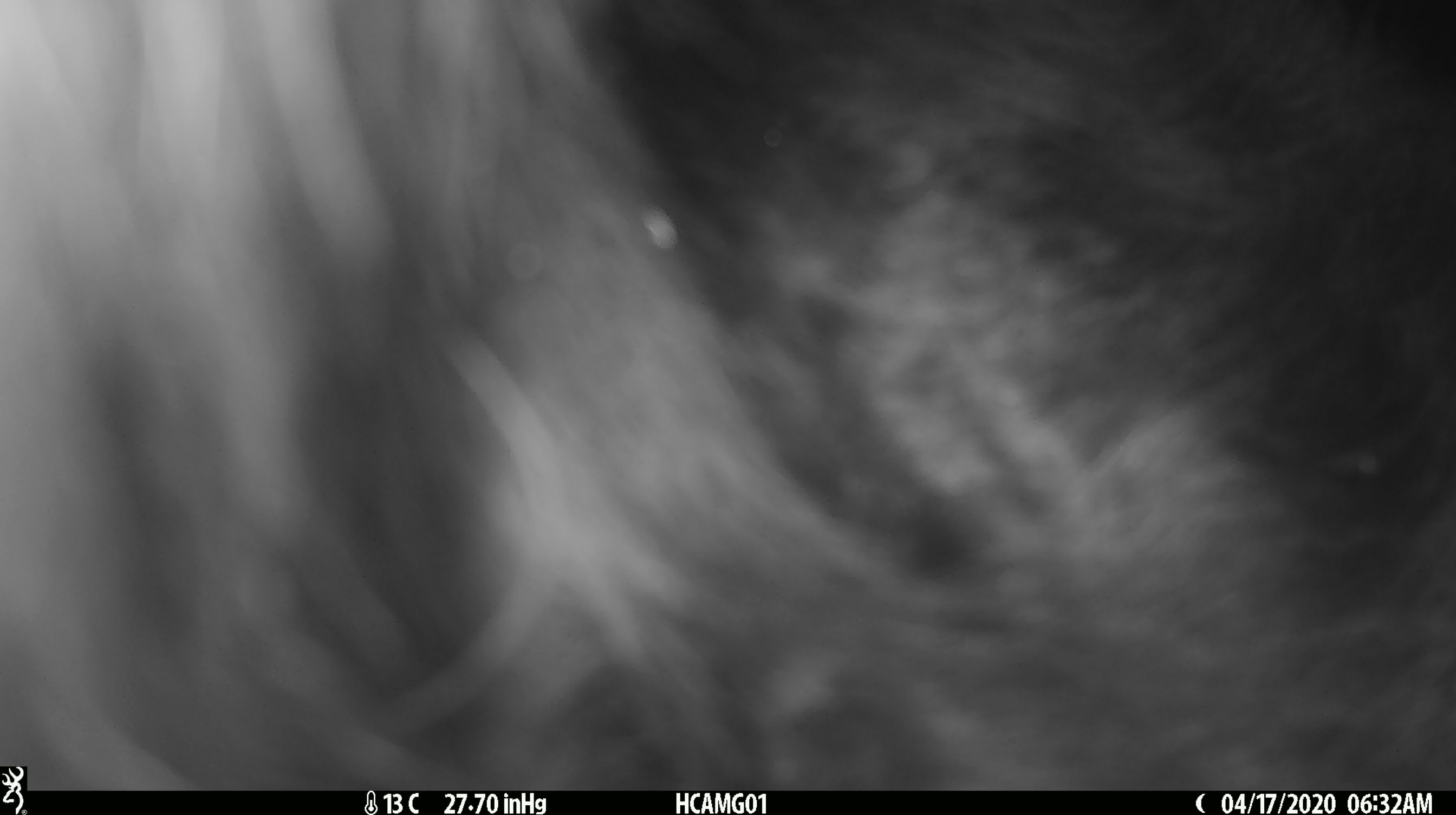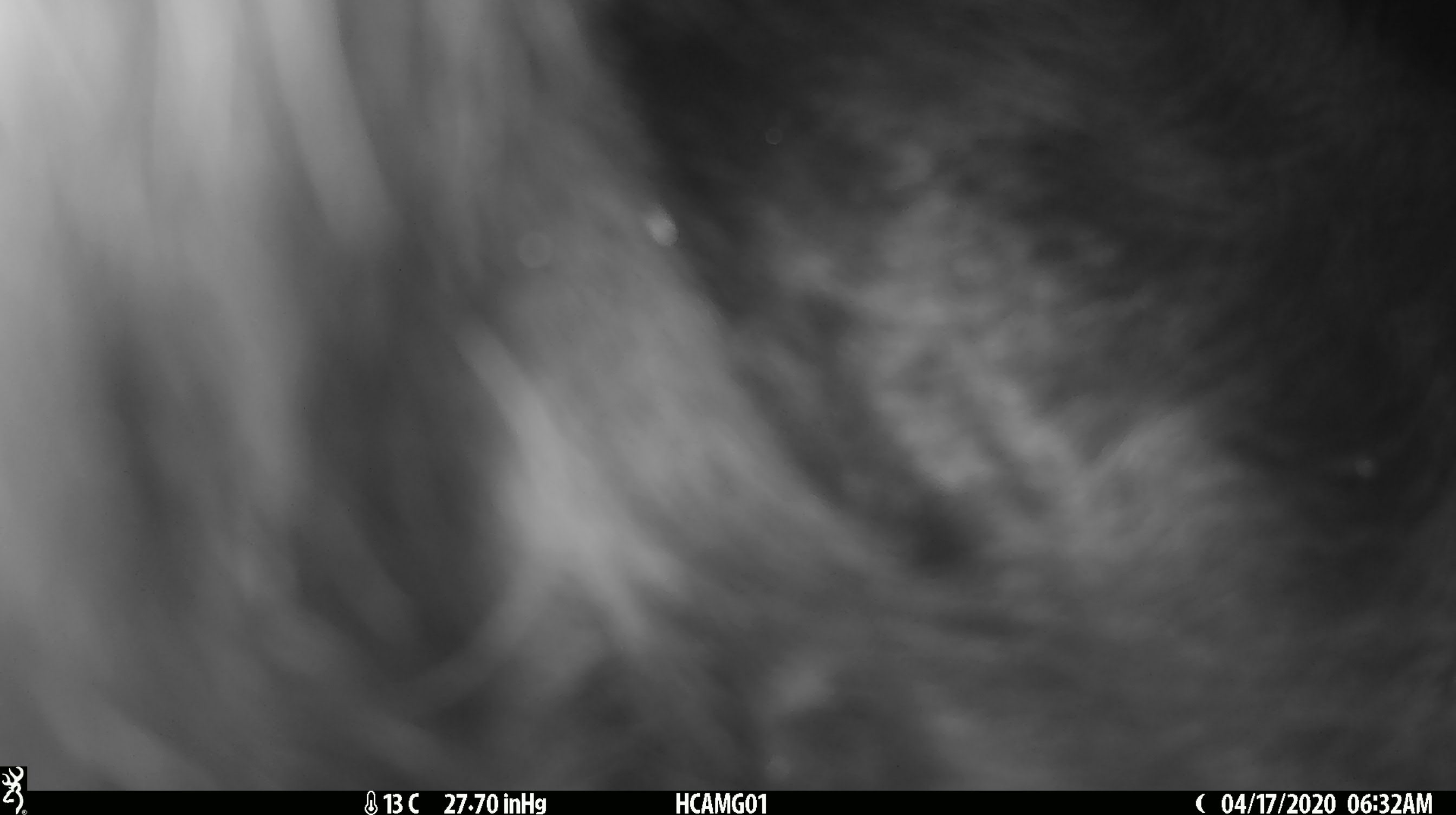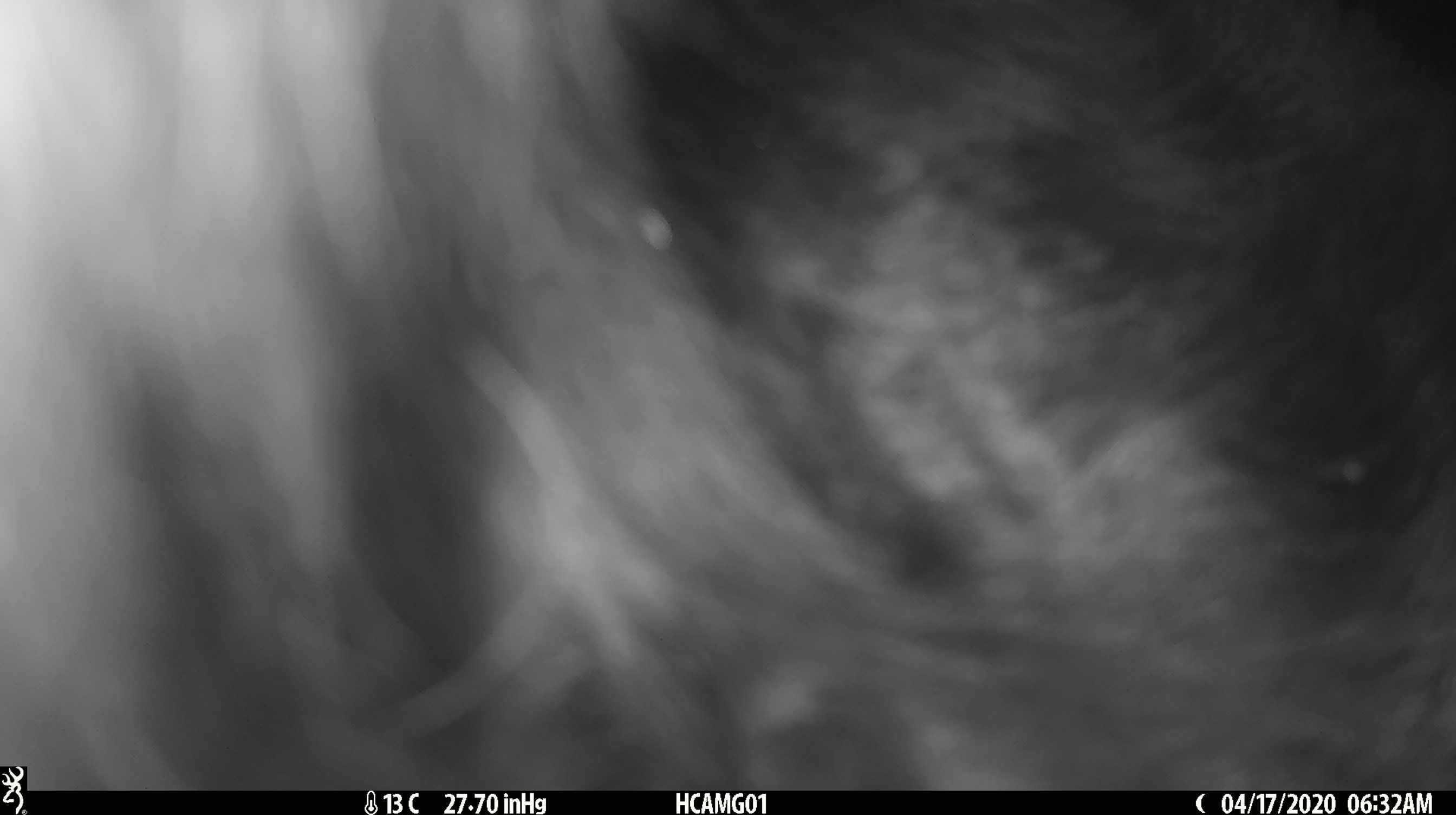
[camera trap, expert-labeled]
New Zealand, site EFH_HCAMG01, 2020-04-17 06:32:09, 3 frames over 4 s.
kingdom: Animalia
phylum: Chordata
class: Mammalia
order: Artiodactyla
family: Bovidae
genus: Bos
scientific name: Bos taurus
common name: domestic cow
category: cow